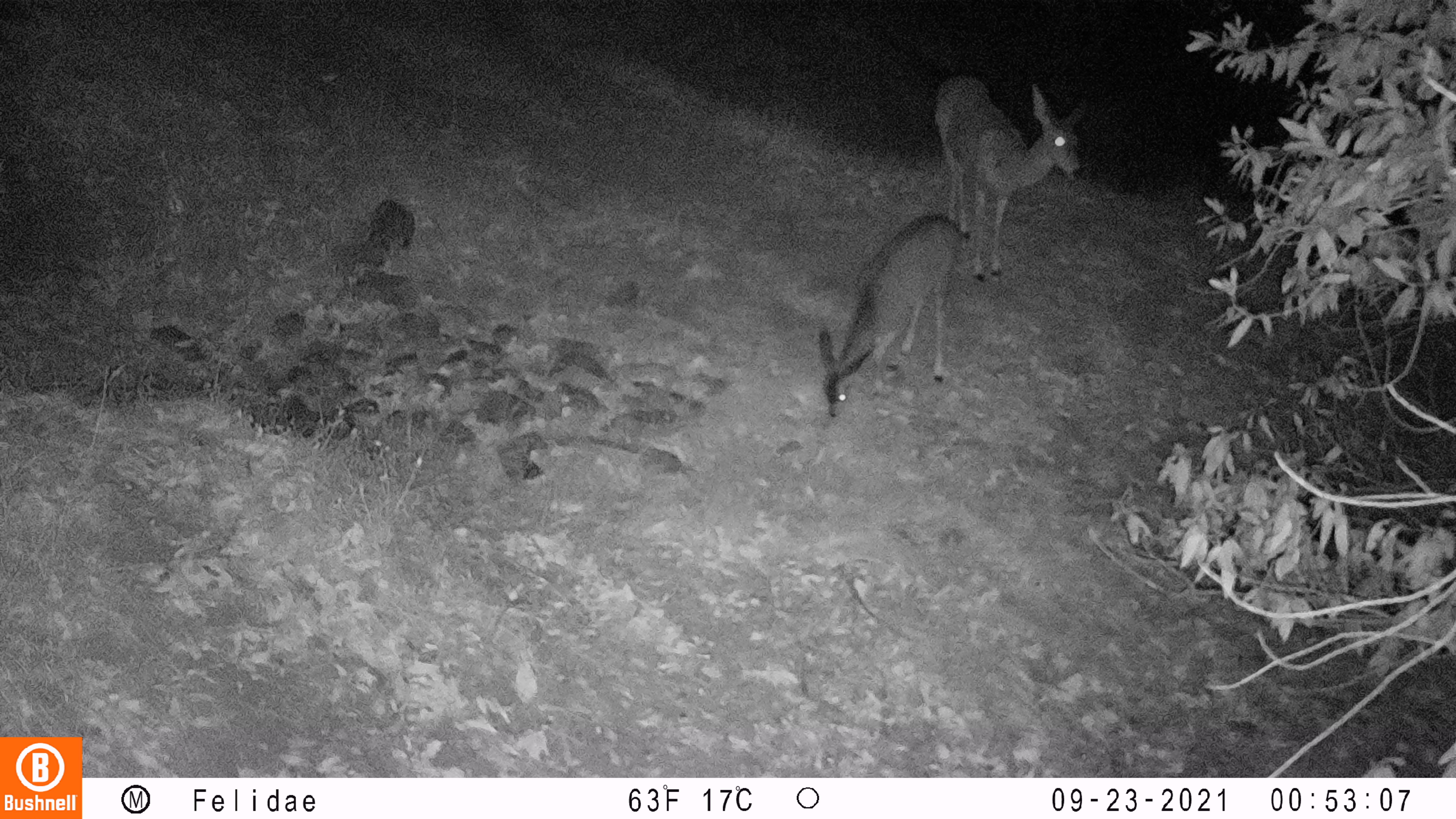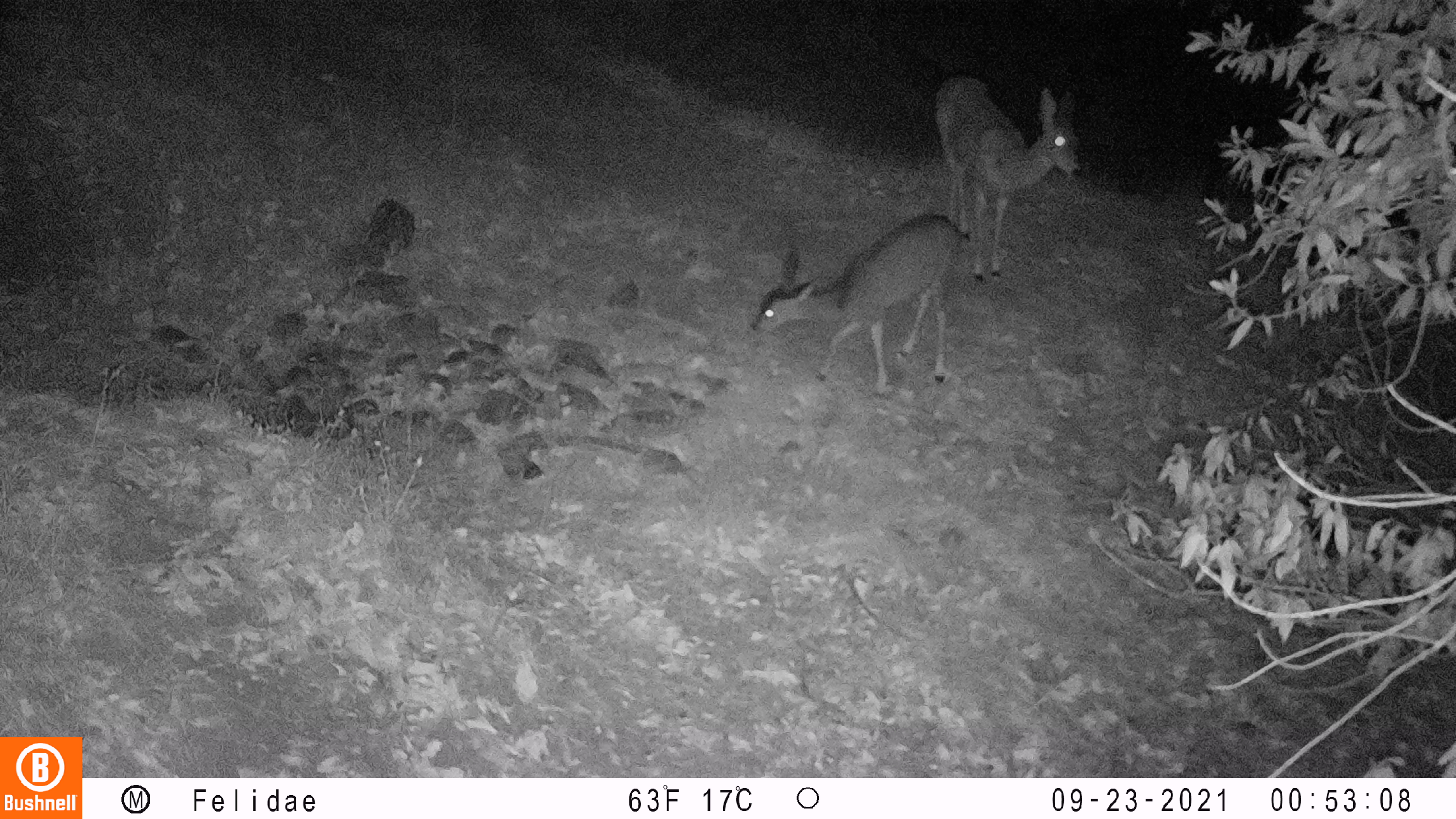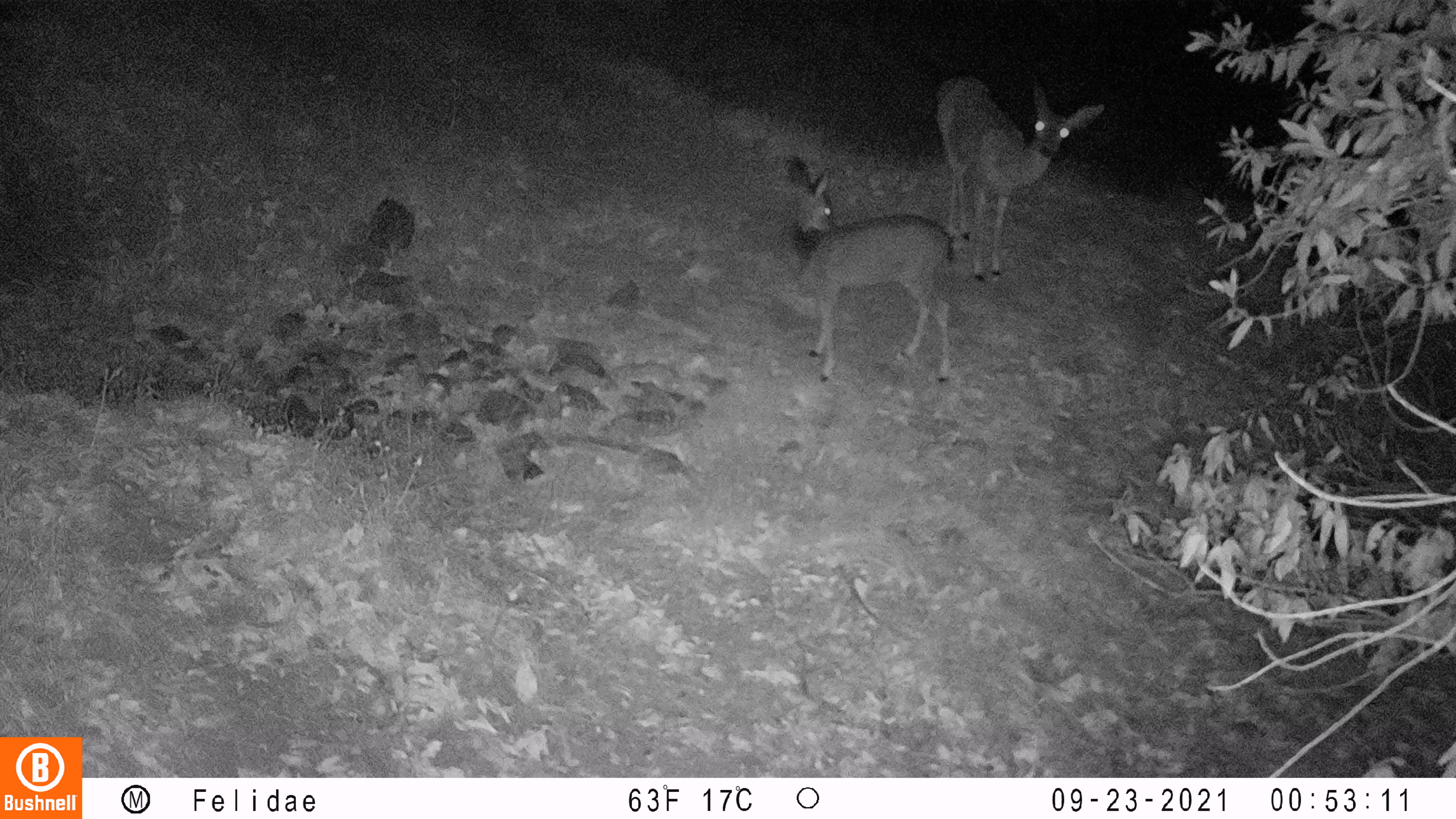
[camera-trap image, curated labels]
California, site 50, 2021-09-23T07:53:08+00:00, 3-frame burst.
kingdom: Animalia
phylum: Chordata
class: Mammalia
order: Artiodactyla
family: Cervidae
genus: Odocoileus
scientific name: Odocoileus hemionus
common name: mule deer